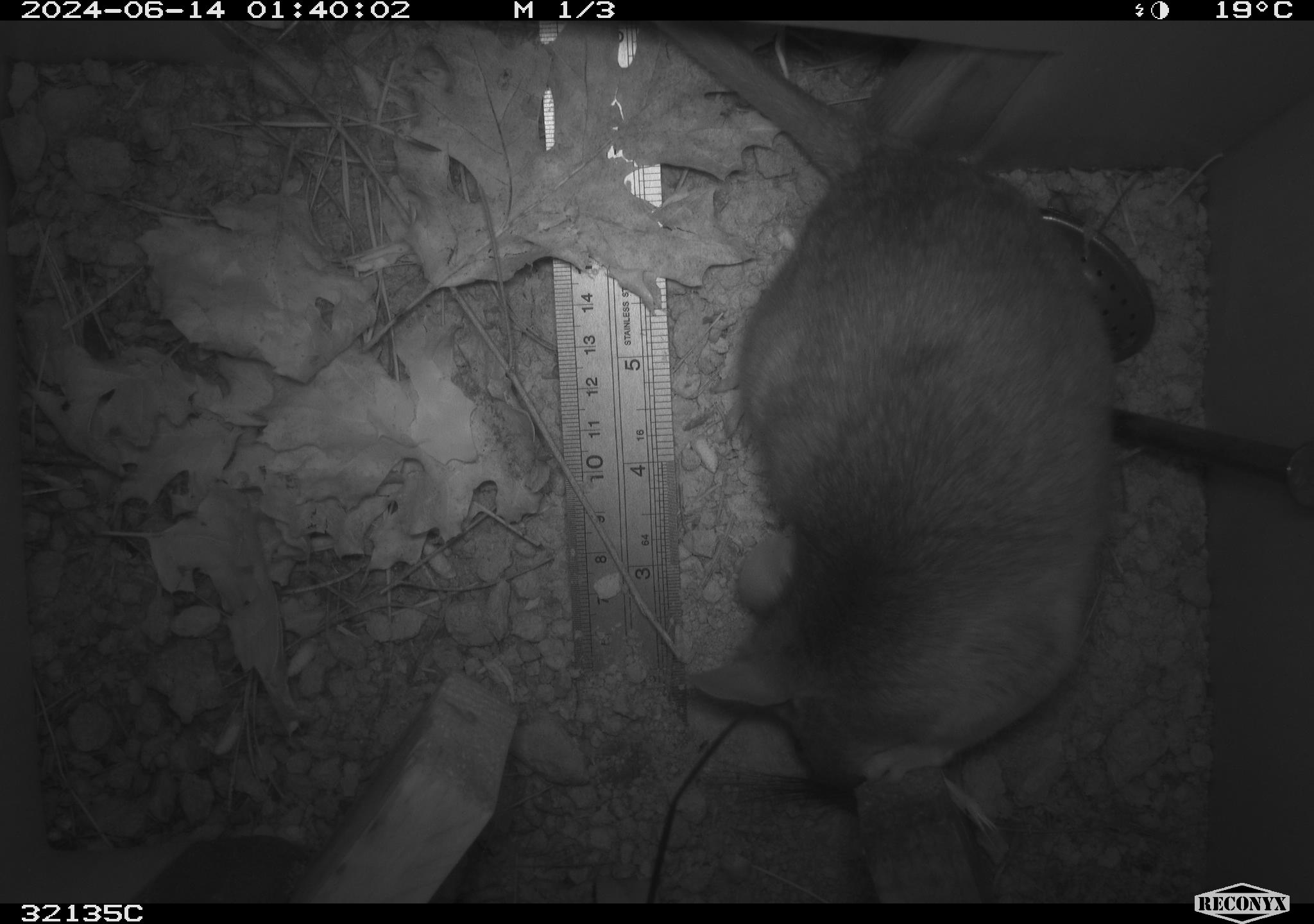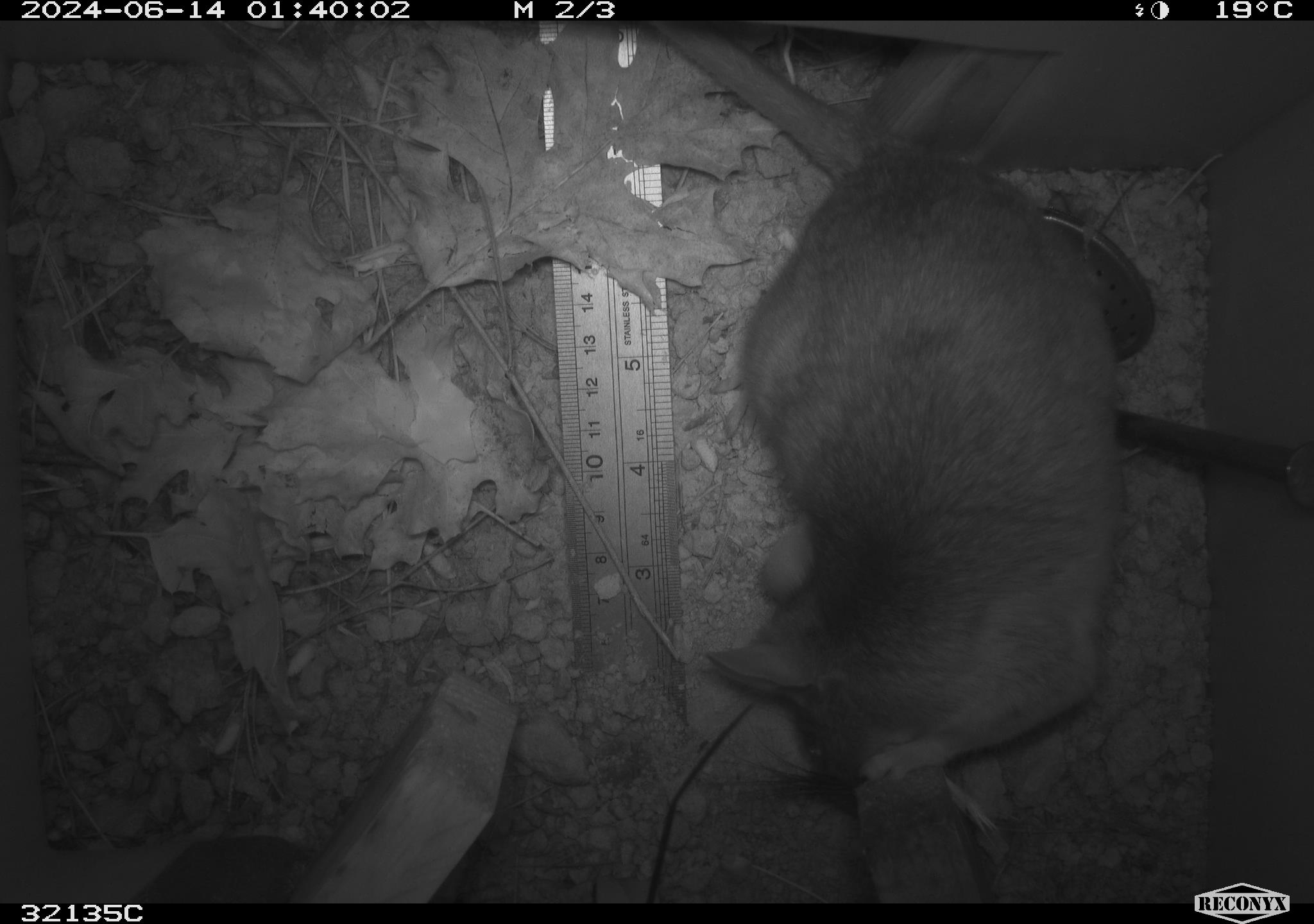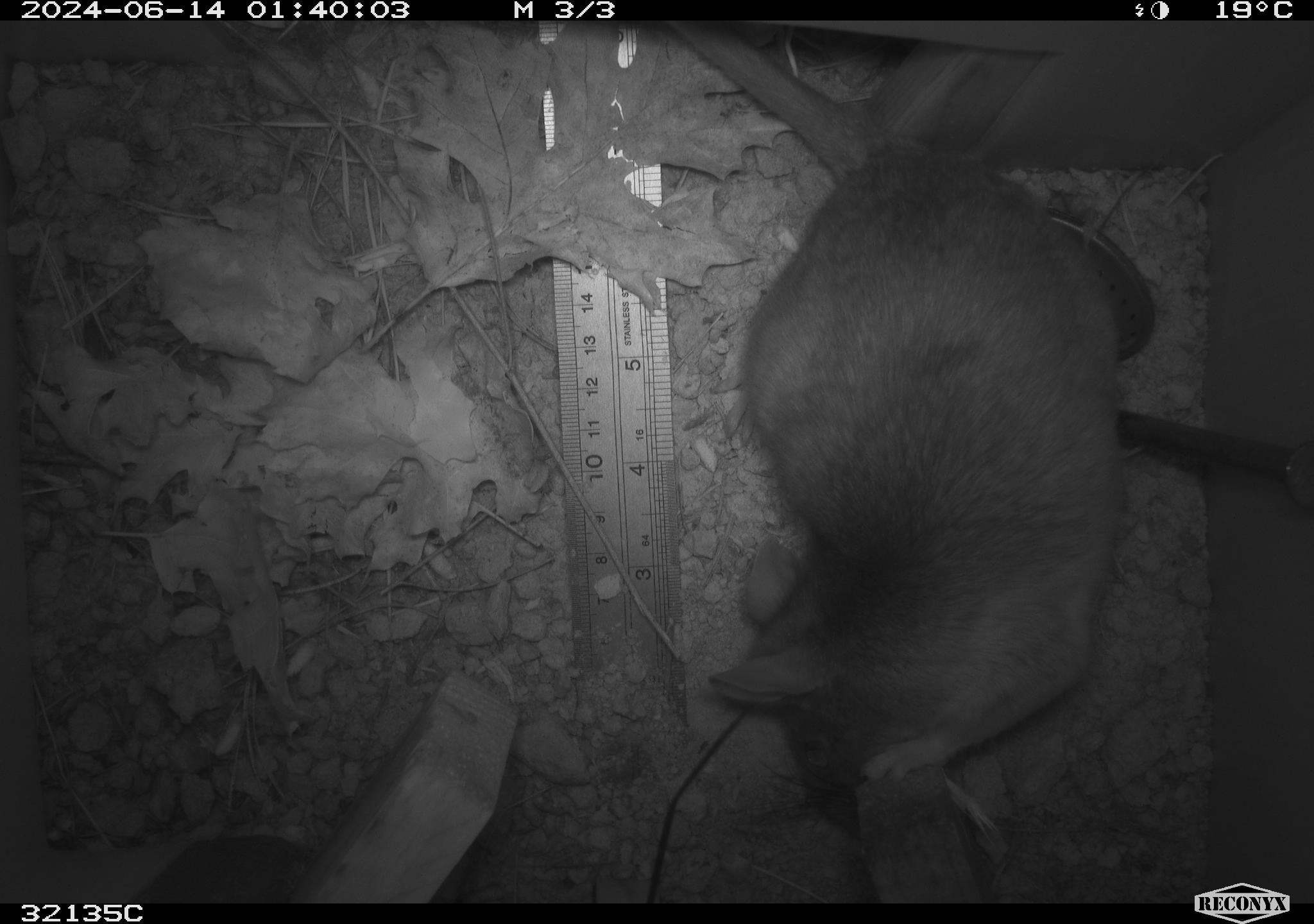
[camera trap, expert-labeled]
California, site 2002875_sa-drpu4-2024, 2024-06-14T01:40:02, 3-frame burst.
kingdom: Animalia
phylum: Chordata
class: Mammalia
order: Rodentia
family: Cricetidae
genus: Neotoma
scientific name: Neotoma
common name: pack rat or woodrat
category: neotoma species